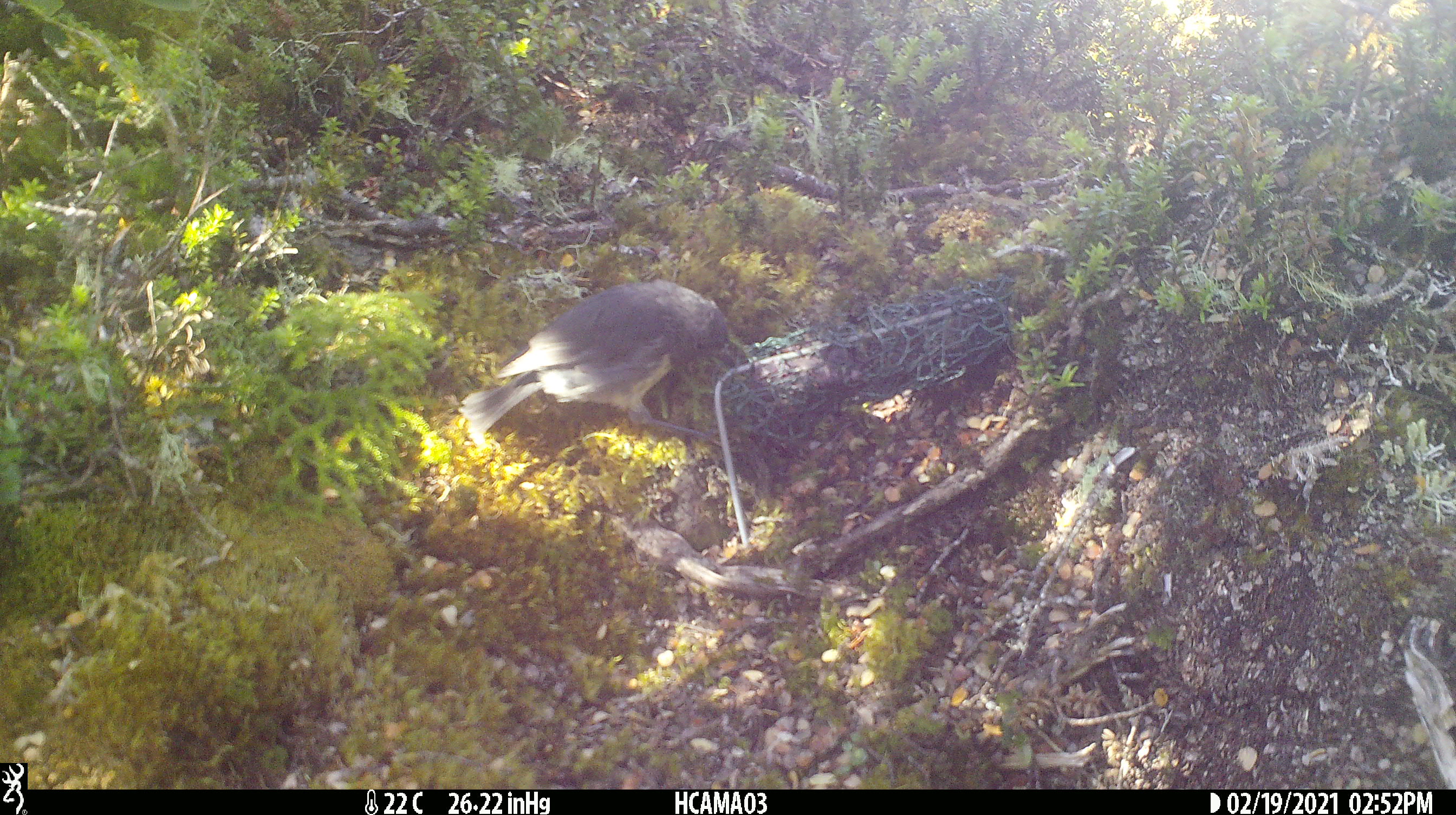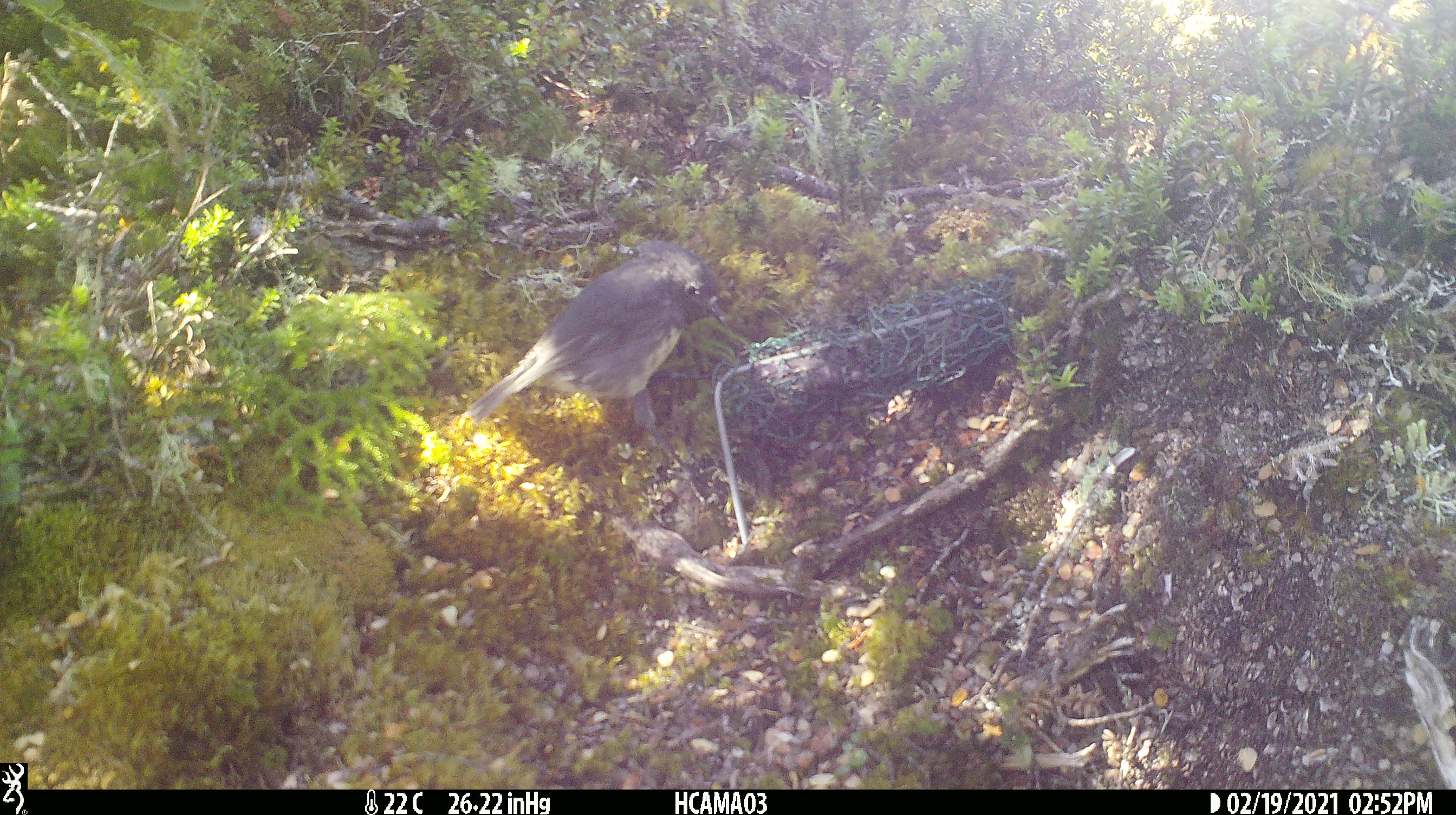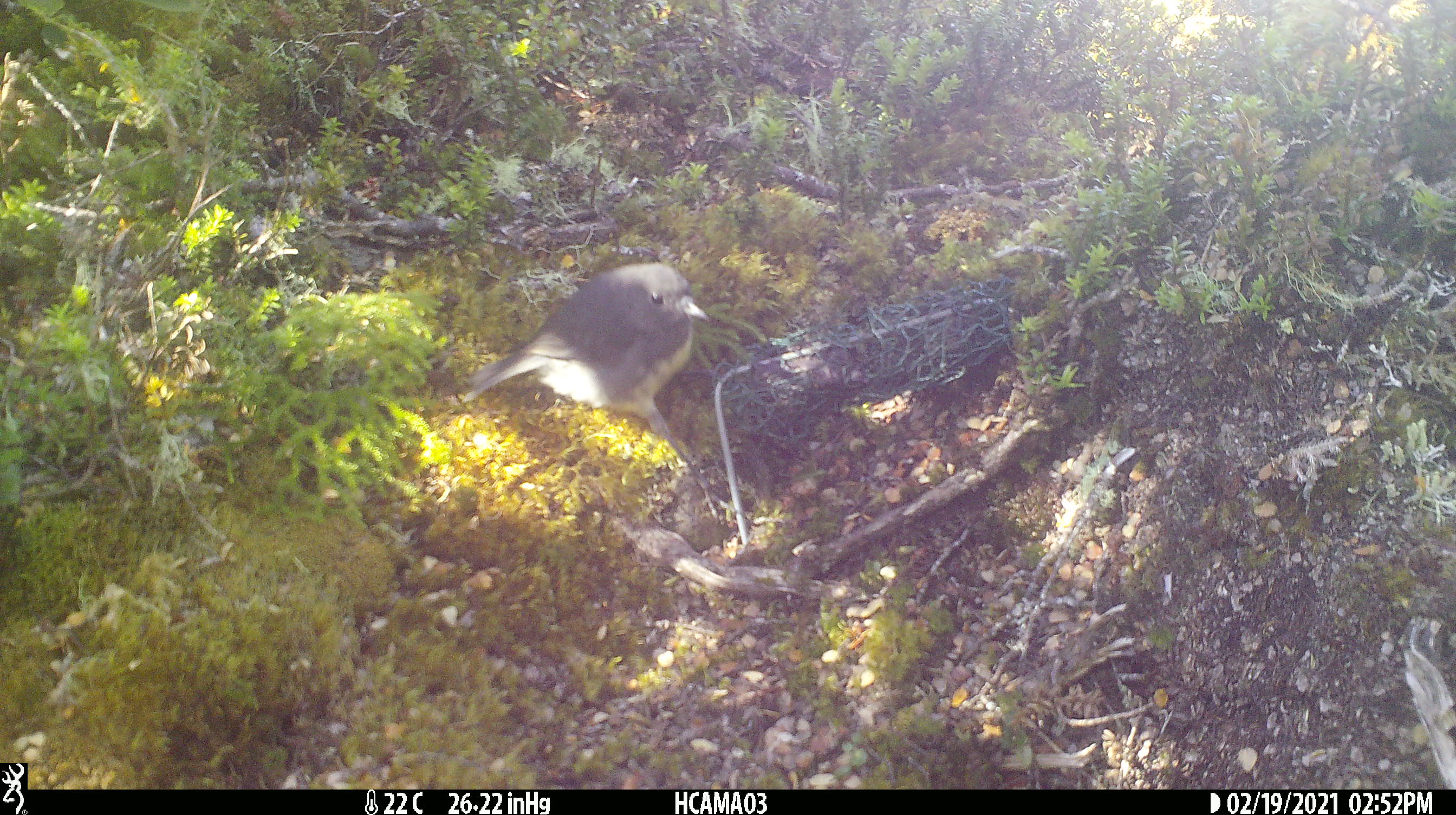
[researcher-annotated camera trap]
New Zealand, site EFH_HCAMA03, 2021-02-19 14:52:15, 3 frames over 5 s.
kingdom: Animalia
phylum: Chordata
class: Aves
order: Passeriformes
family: Petroicidae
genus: Petroica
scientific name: Petroica australis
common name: new zealand robin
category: robin